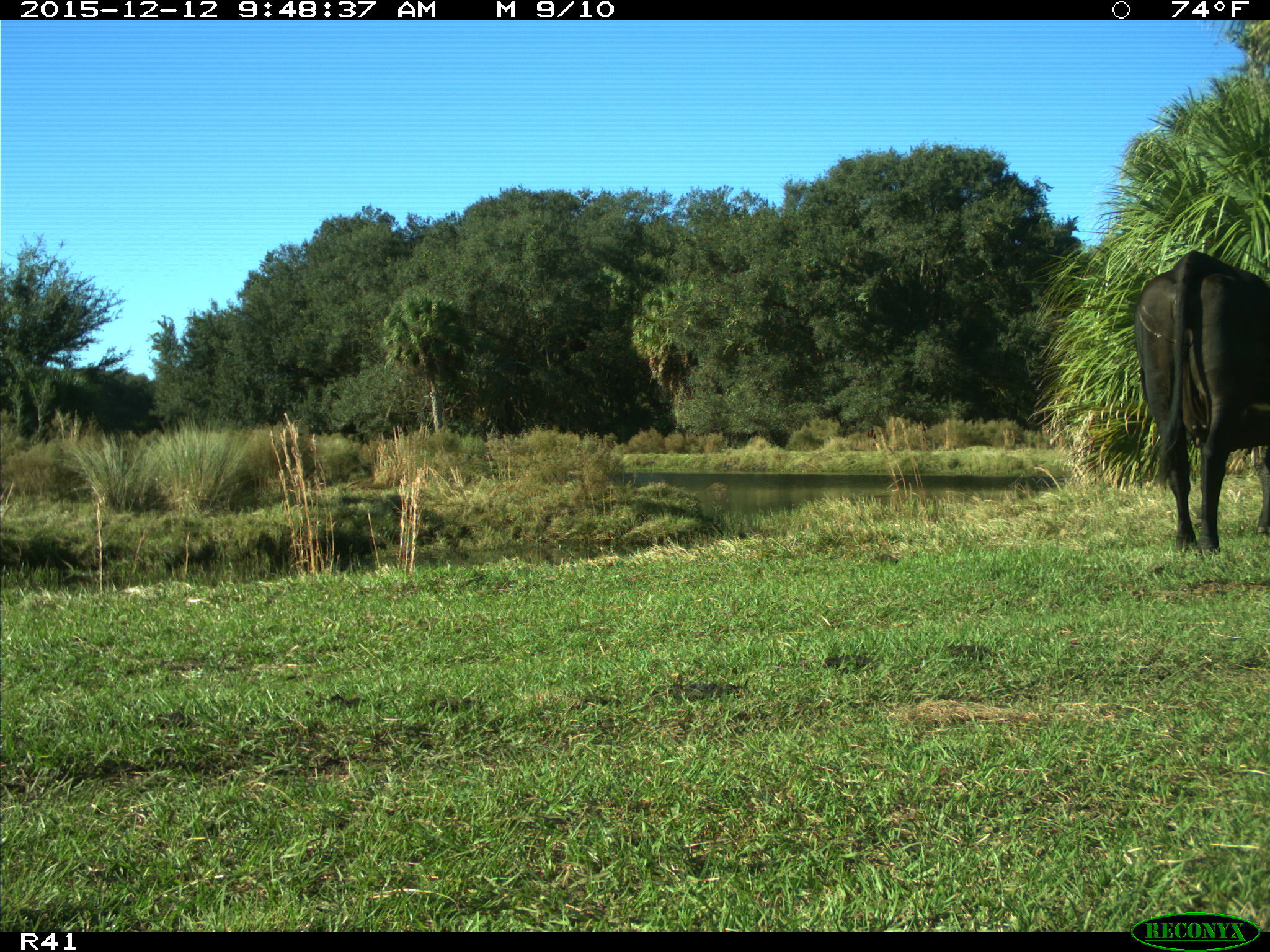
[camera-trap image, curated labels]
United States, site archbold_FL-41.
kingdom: Animalia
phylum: Chordata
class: Mammalia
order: Artiodactyla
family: Bovidae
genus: Bos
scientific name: Bos taurus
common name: domestic cow